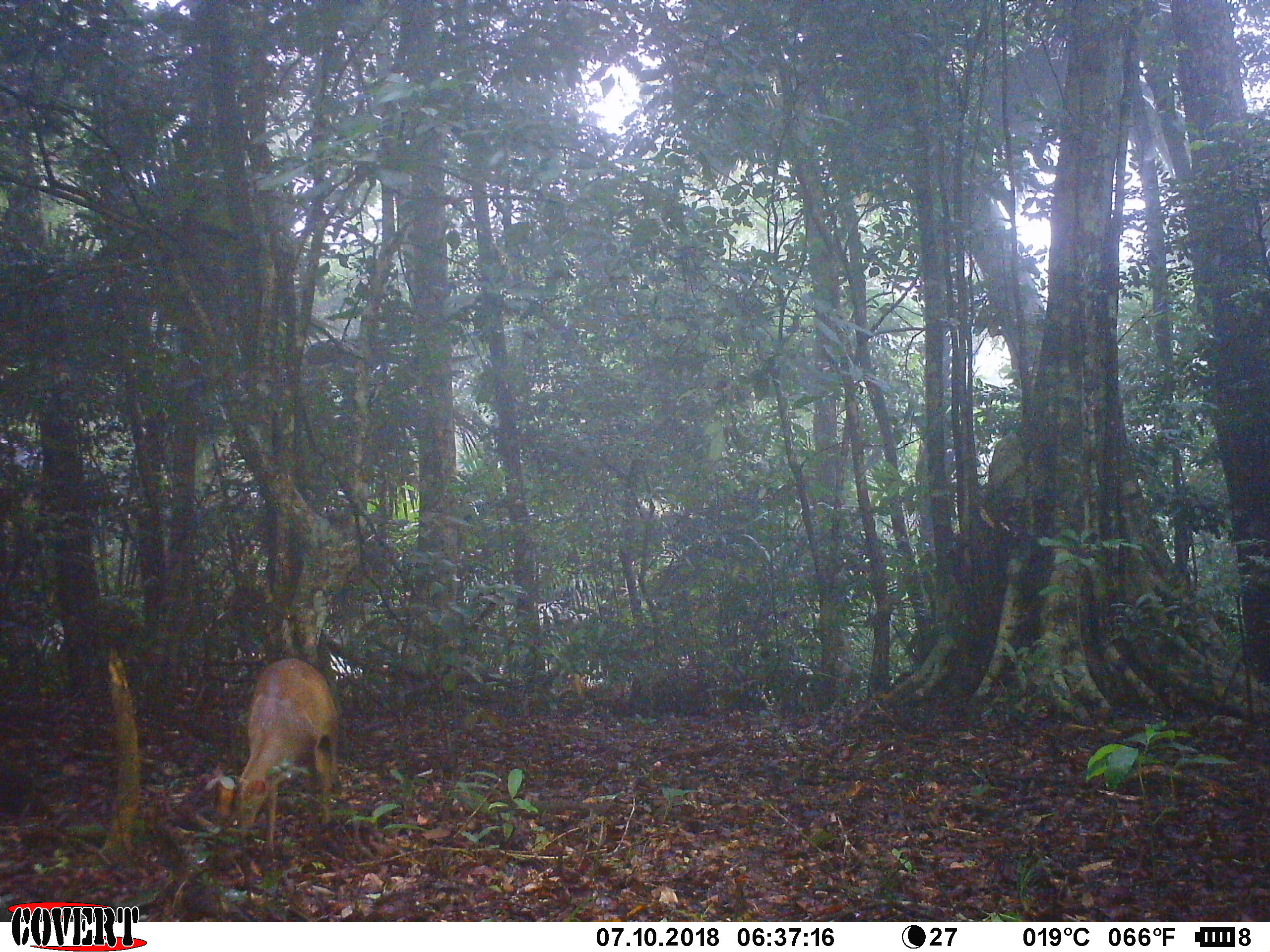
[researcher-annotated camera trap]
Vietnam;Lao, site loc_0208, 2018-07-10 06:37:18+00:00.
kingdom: Animalia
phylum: Chordata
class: Mammalia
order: Artiodactyla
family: Cervidae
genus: Muntiacus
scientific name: Muntiacus rooseveltorum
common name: roosevelt's muntjac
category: roosevelts muntjac group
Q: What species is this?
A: Roosevelts muntjac group (roosevelt's muntjac) (Muntiacus rooseveltorum).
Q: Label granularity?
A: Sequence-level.